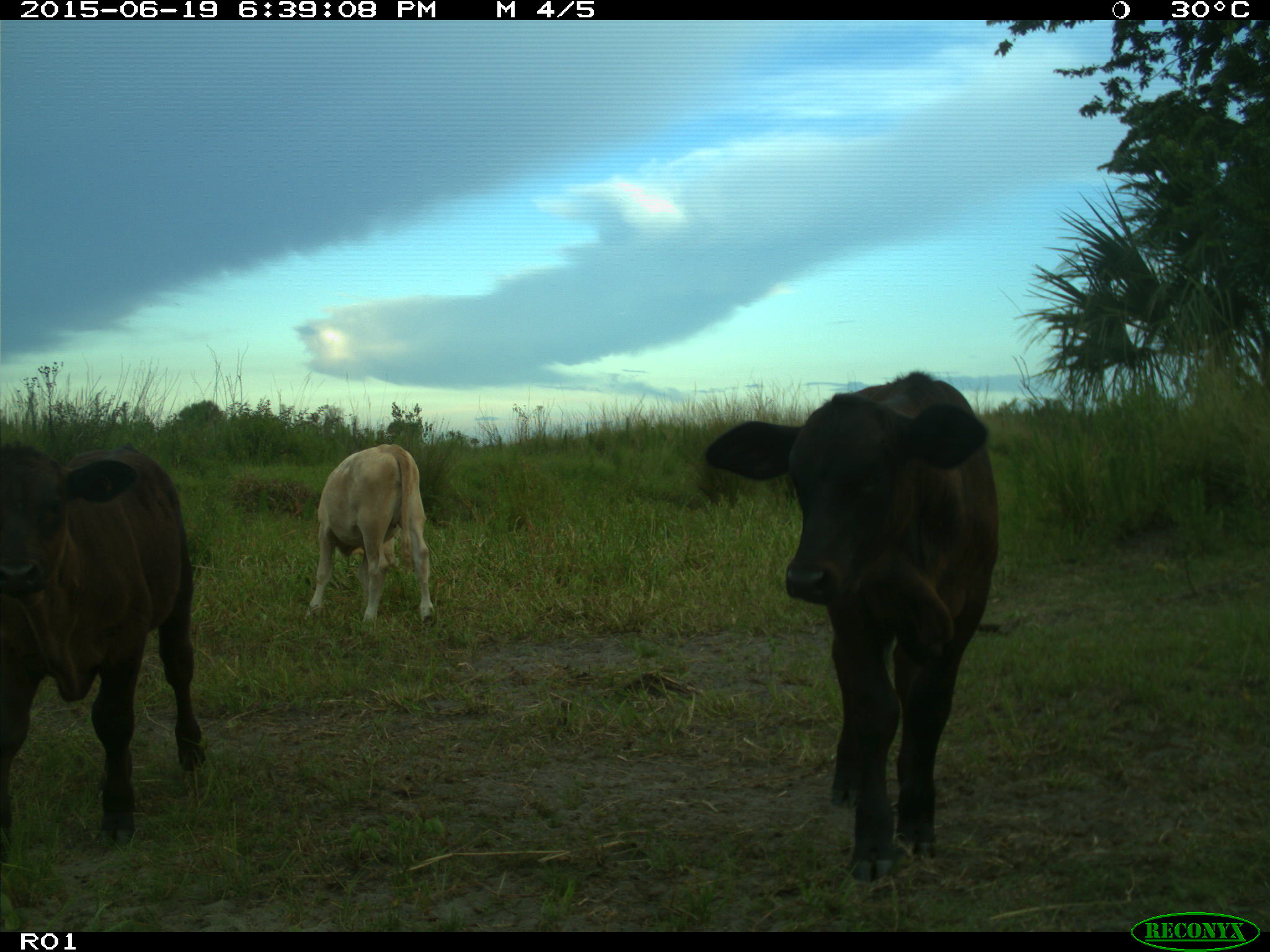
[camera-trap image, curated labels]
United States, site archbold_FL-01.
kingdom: Animalia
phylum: Chordata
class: Mammalia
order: Artiodactyla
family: Bovidae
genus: Bos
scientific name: Bos taurus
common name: domestic cow